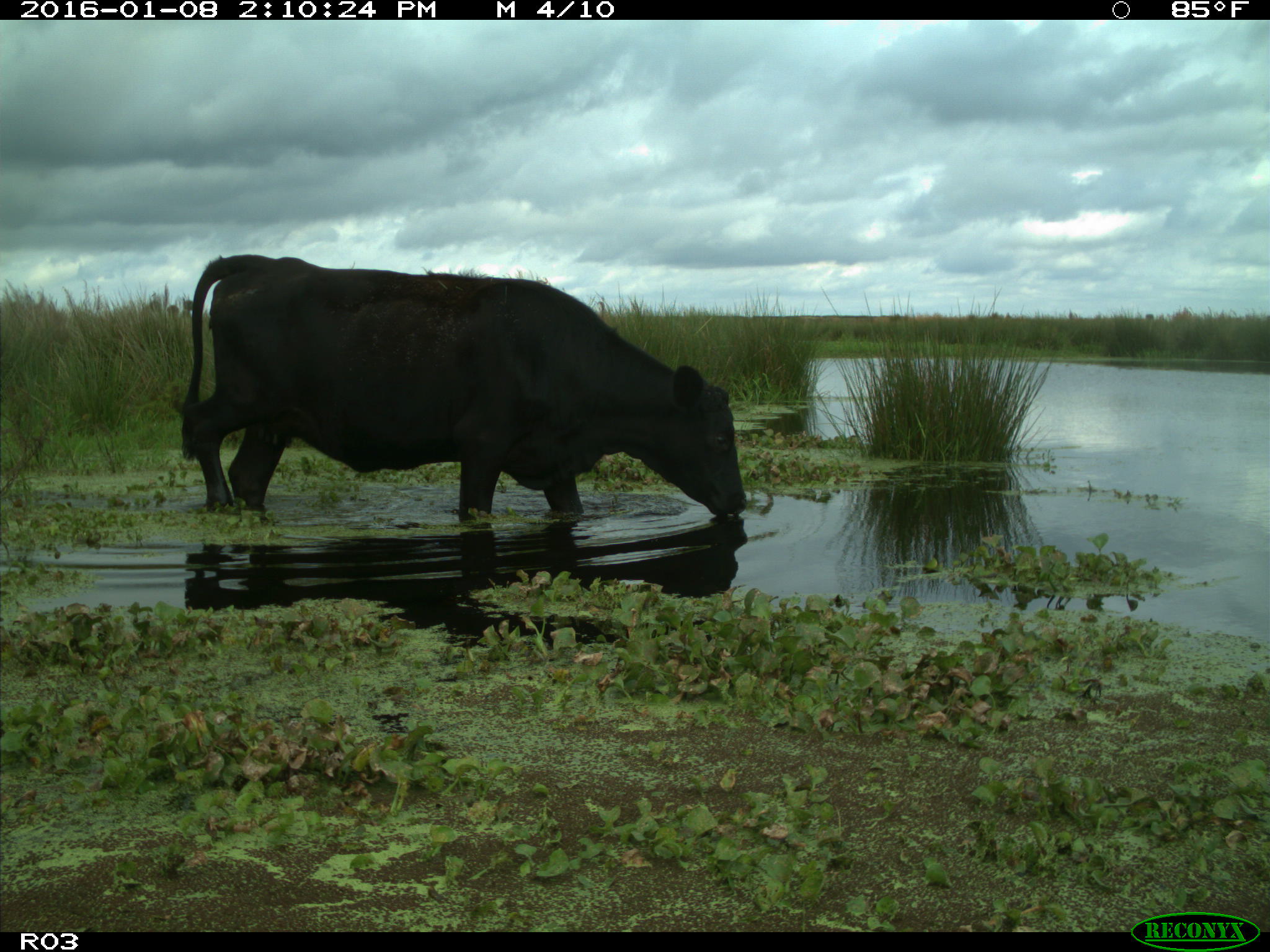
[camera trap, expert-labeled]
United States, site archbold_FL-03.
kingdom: Animalia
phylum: Chordata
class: Mammalia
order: Artiodactyla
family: Bovidae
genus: Bos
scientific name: Bos taurus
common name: domestic cow